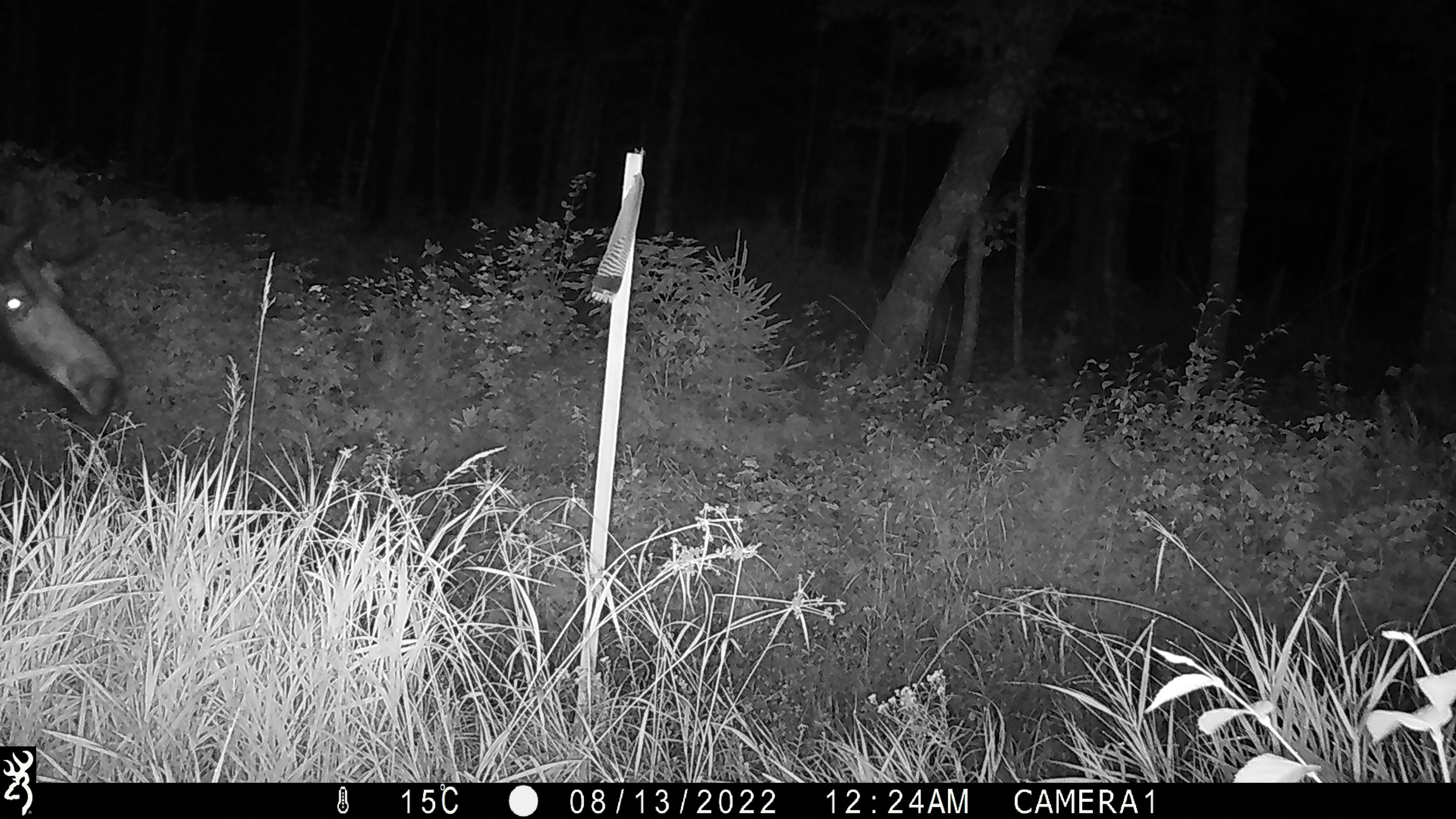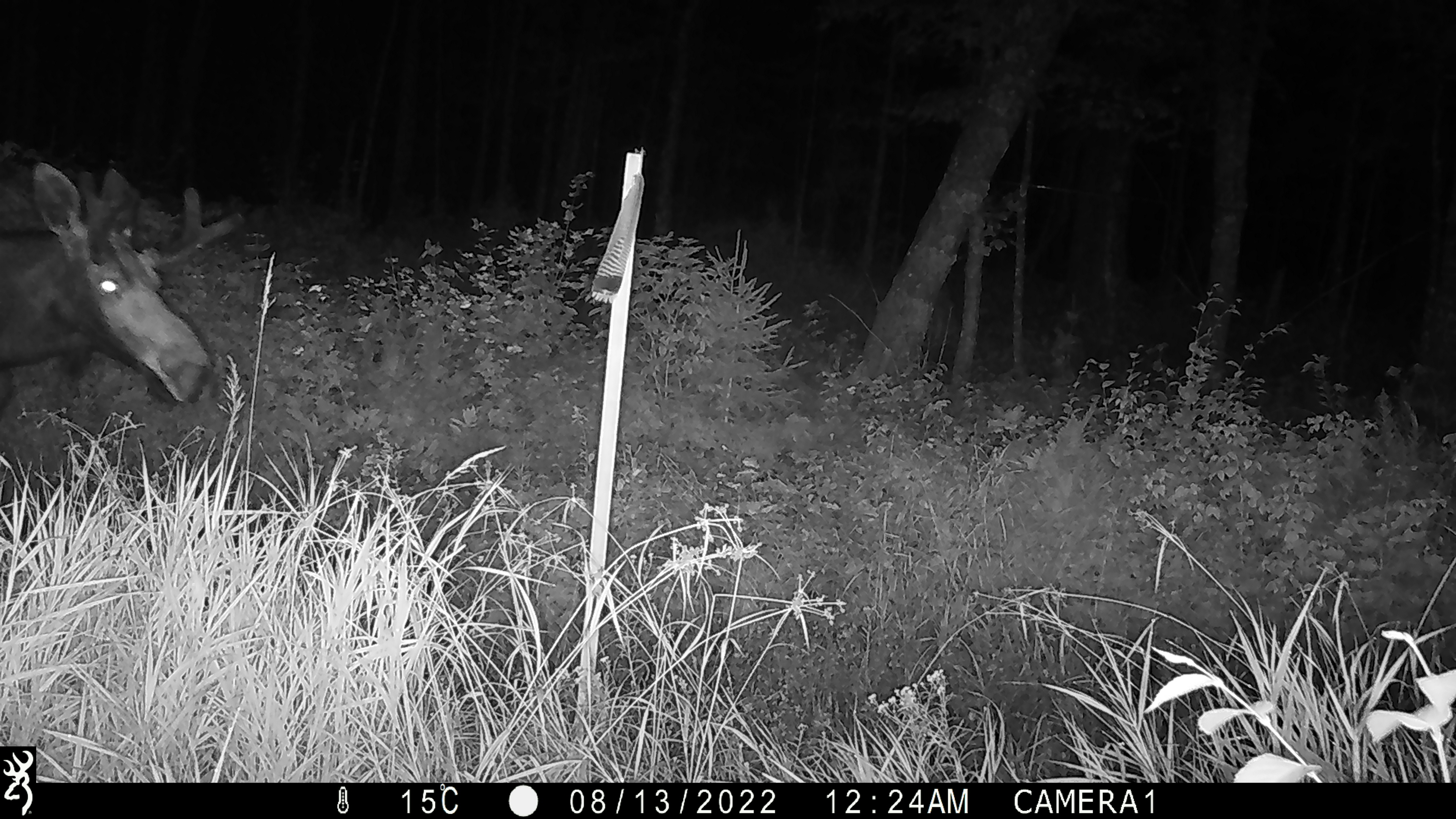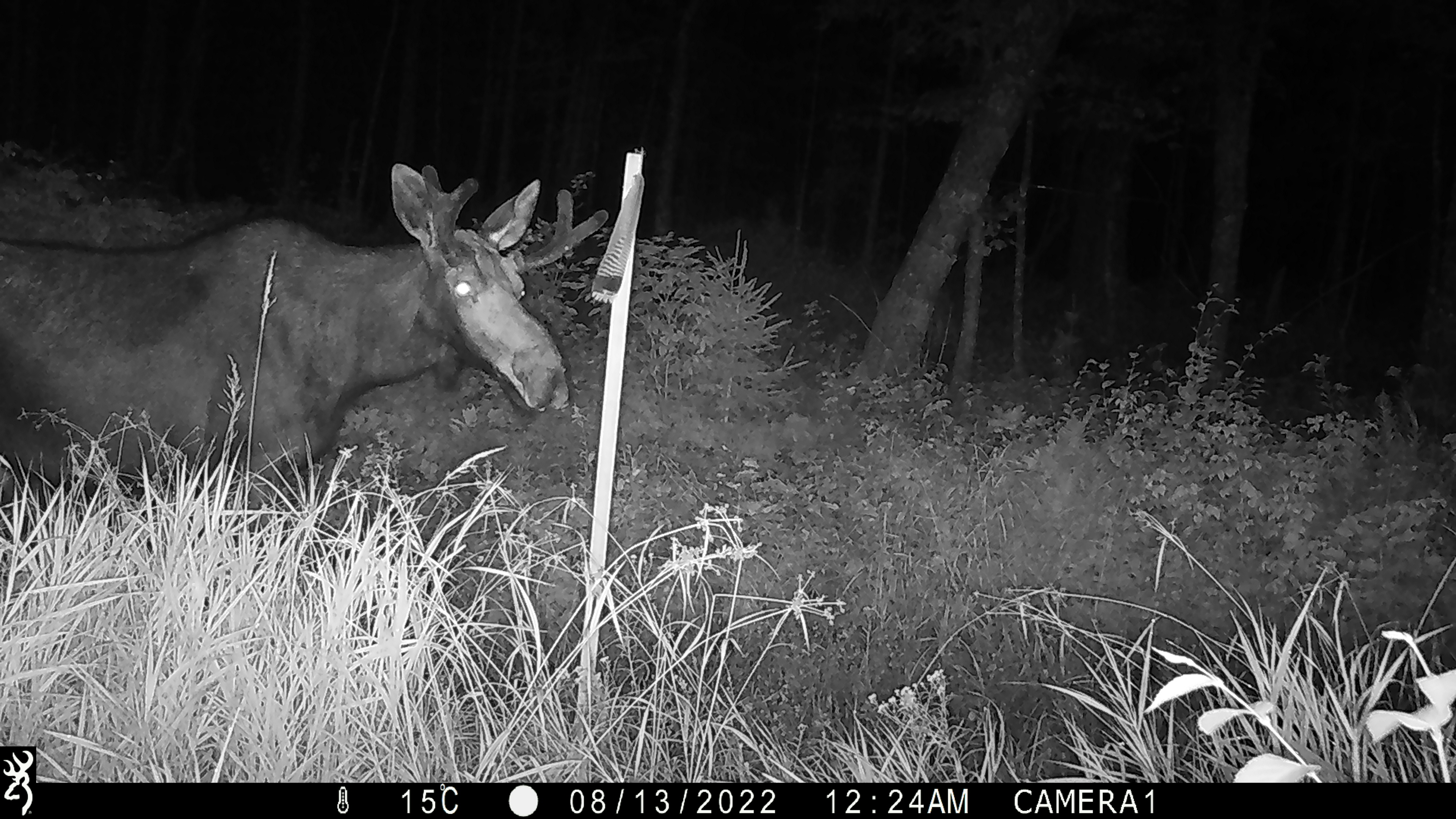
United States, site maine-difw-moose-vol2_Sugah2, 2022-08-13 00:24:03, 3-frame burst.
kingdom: Animalia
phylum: Chordata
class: Mammalia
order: Artiodactyla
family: Cervidae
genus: Alces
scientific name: Alces alces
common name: moose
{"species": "moose (Alces alces)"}